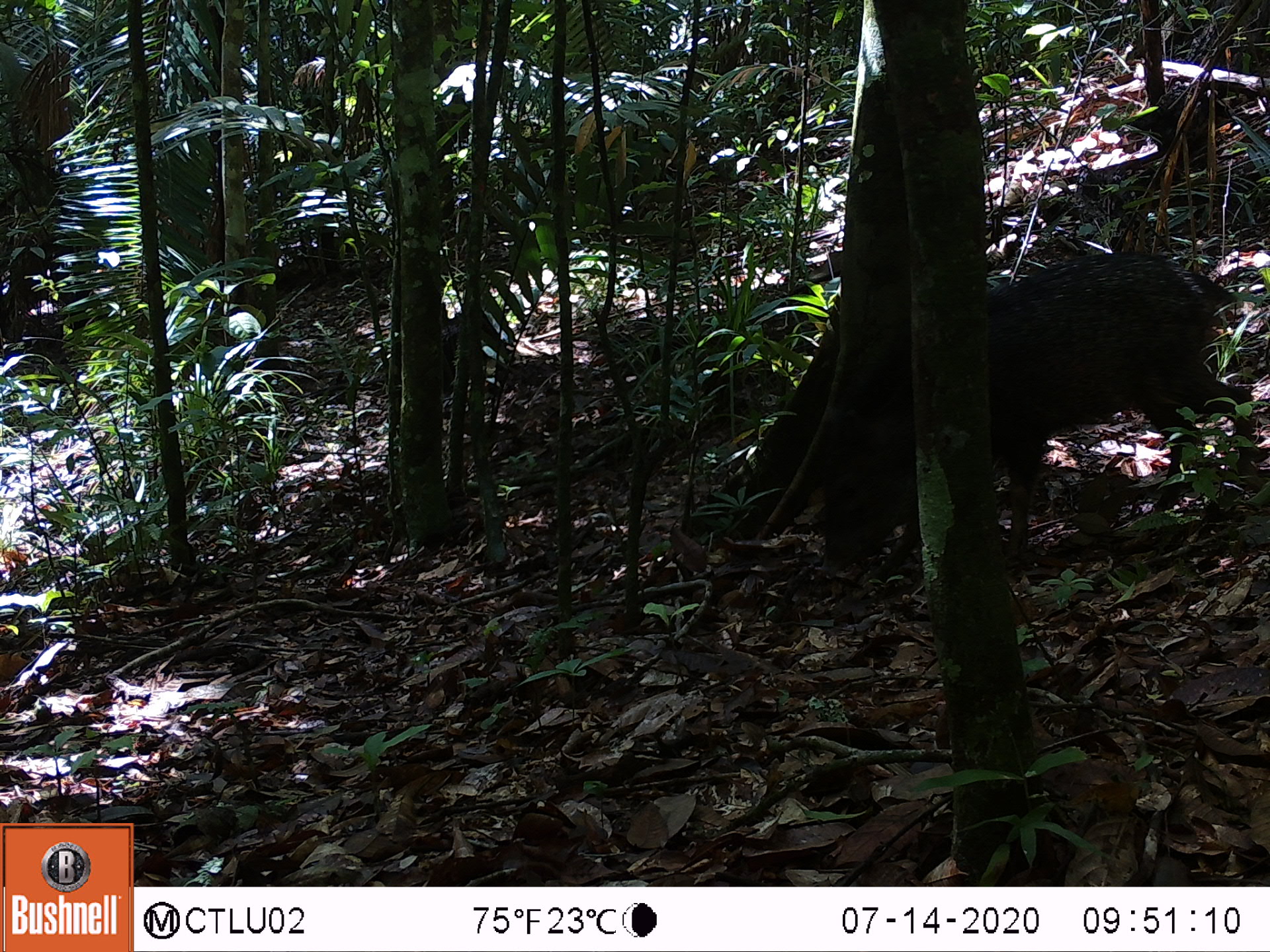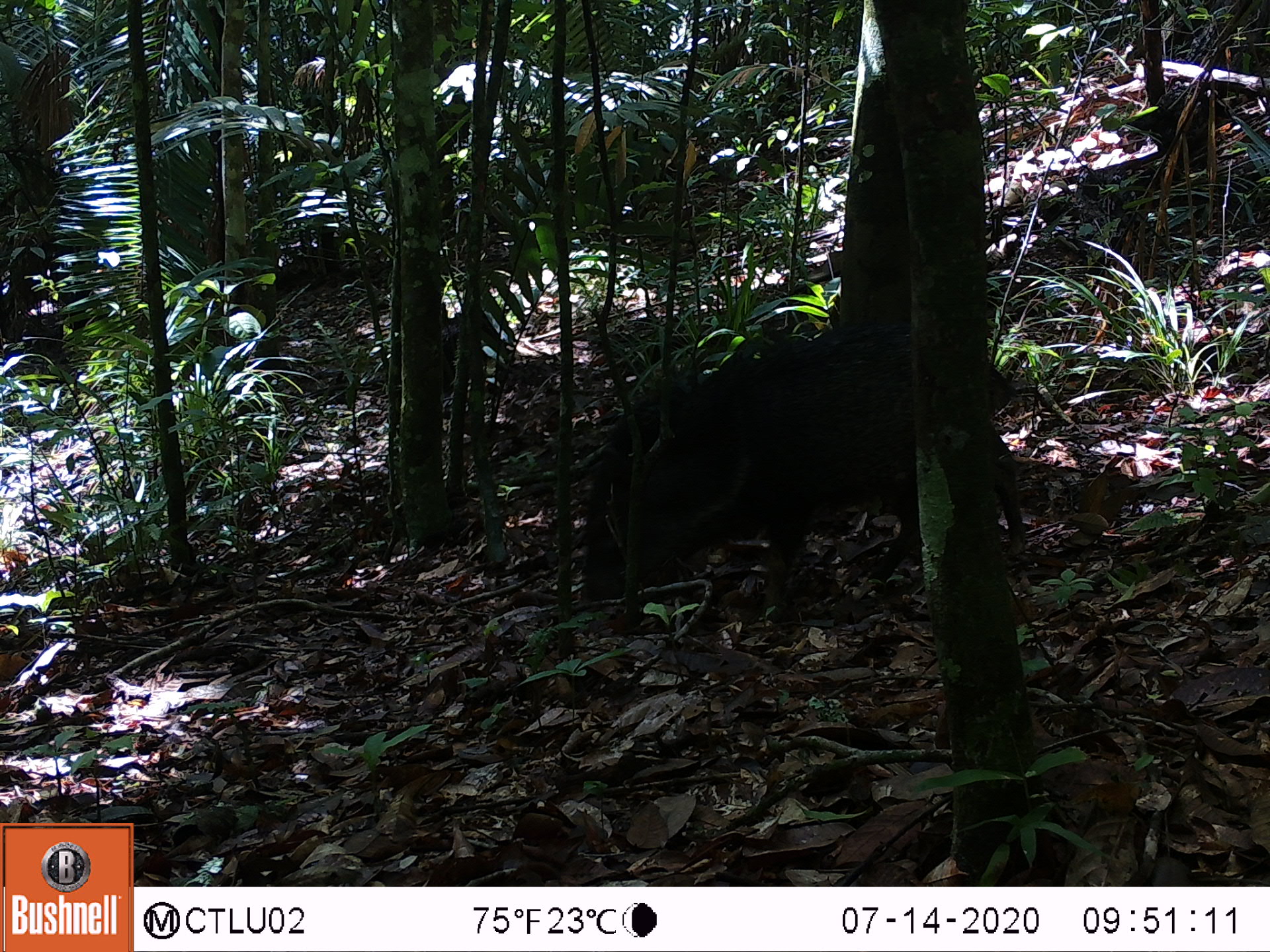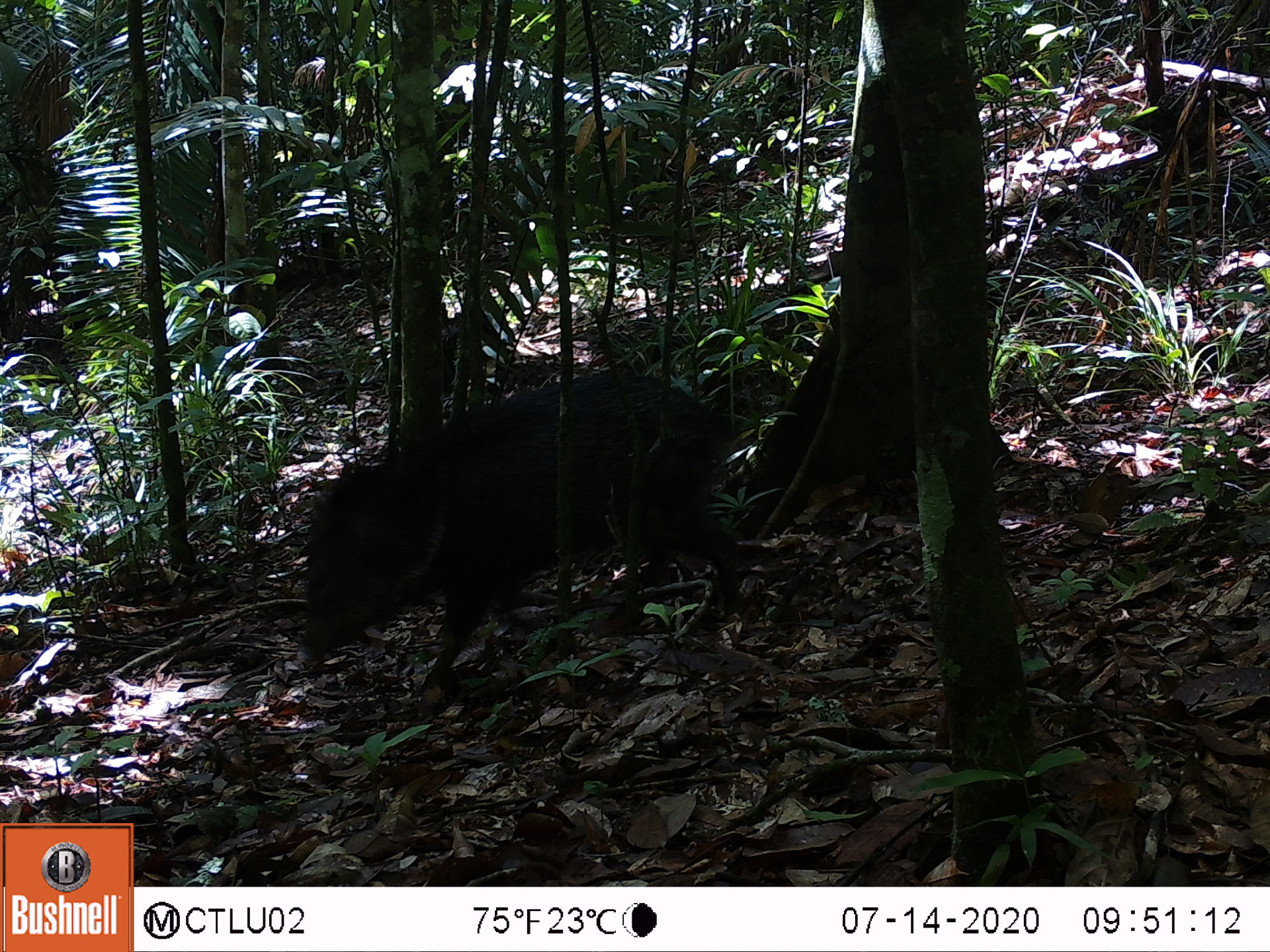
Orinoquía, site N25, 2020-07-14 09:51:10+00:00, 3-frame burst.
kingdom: Animalia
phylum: Chordata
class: Mammalia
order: Artiodactyla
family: Tayassuidae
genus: Pecari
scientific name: Pecari tajacu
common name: collared peccary